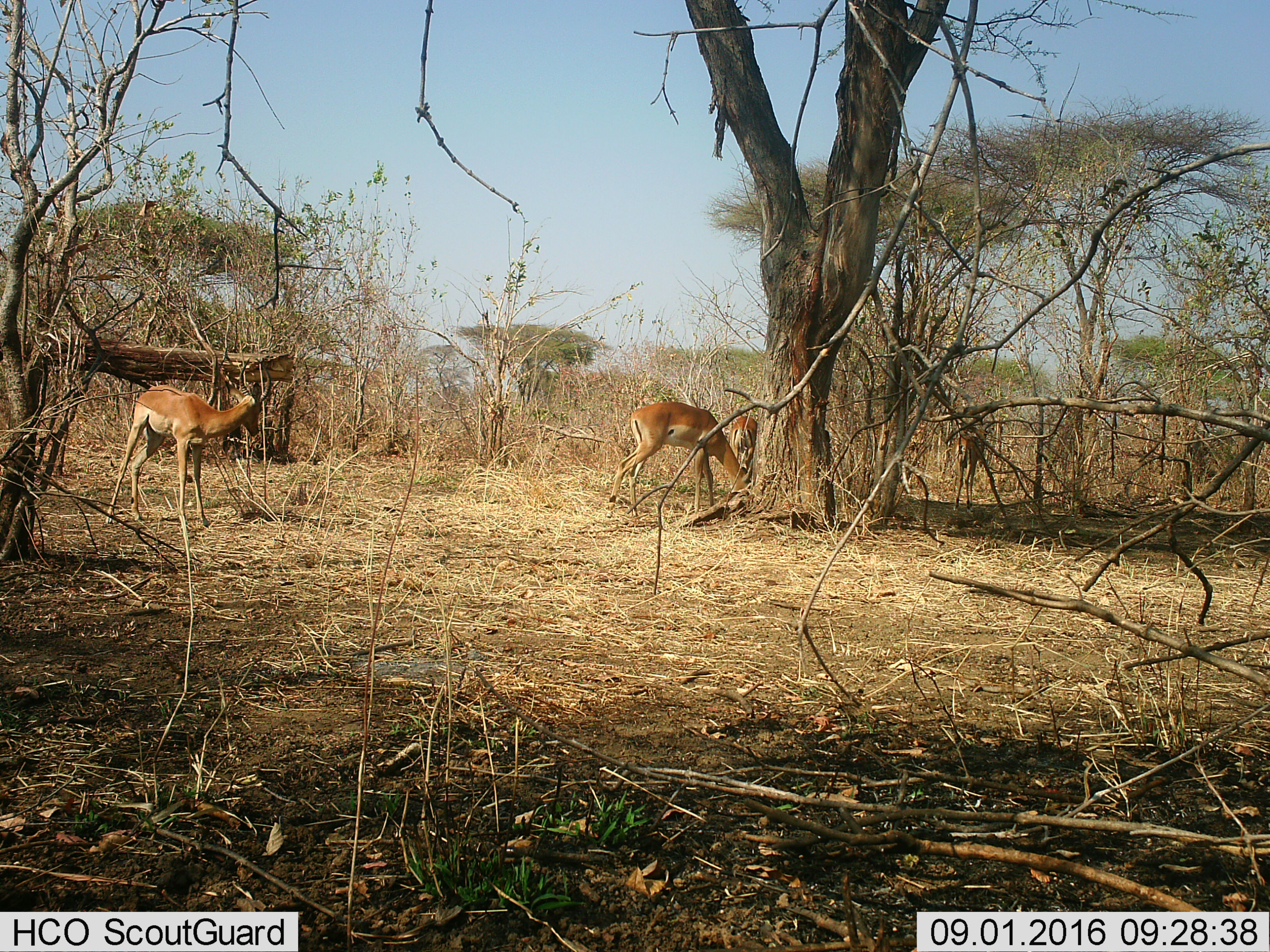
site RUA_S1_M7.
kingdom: Animalia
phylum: Chordata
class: Mammalia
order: Artiodactyla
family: Bovidae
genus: Aepyceros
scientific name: Aepyceros melampus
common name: impala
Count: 4.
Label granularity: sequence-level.